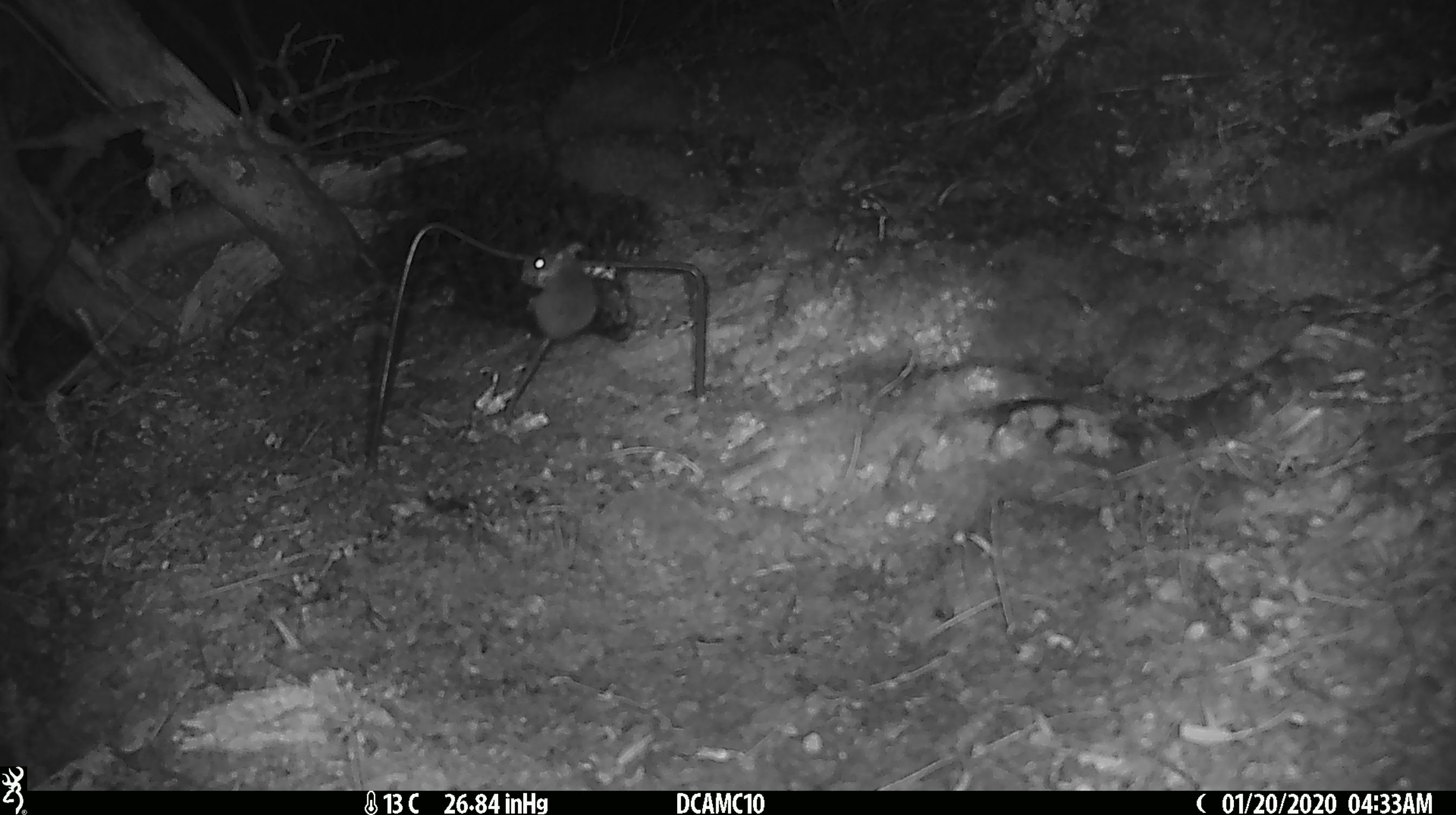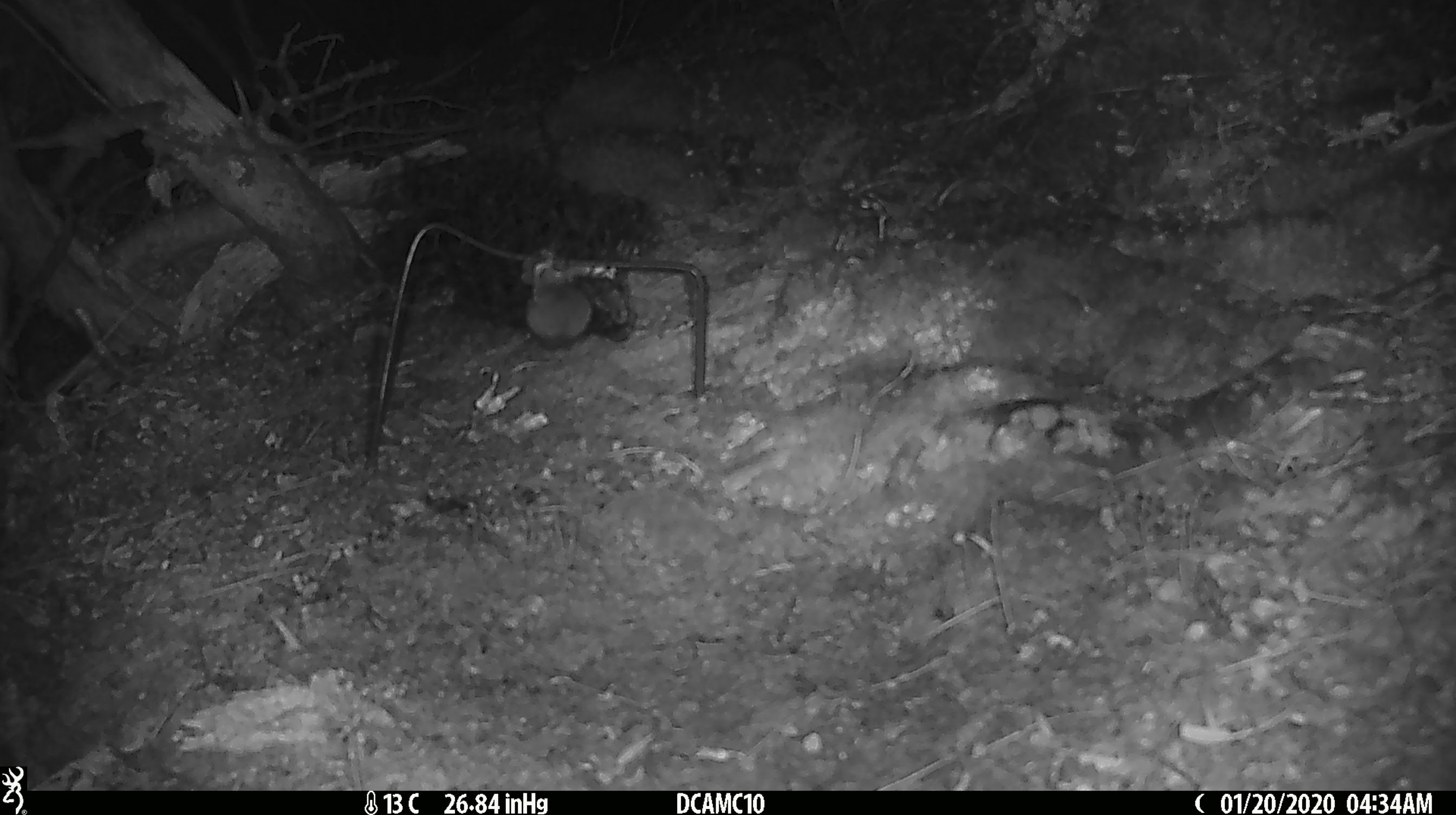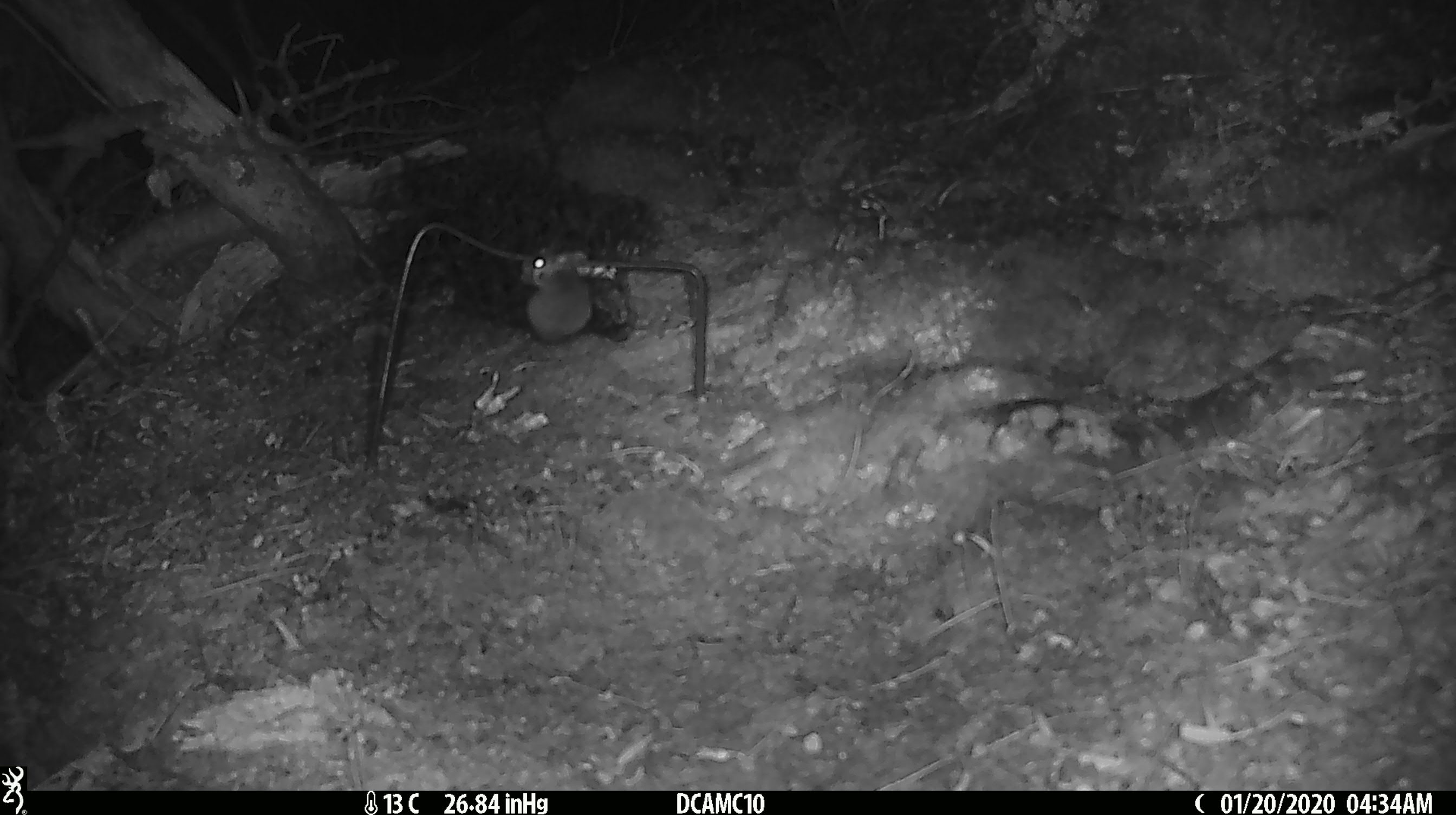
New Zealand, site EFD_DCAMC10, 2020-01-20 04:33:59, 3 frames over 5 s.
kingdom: Animalia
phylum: Chordata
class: Mammalia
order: Rodentia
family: Muridae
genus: Mus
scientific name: Mus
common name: mouse